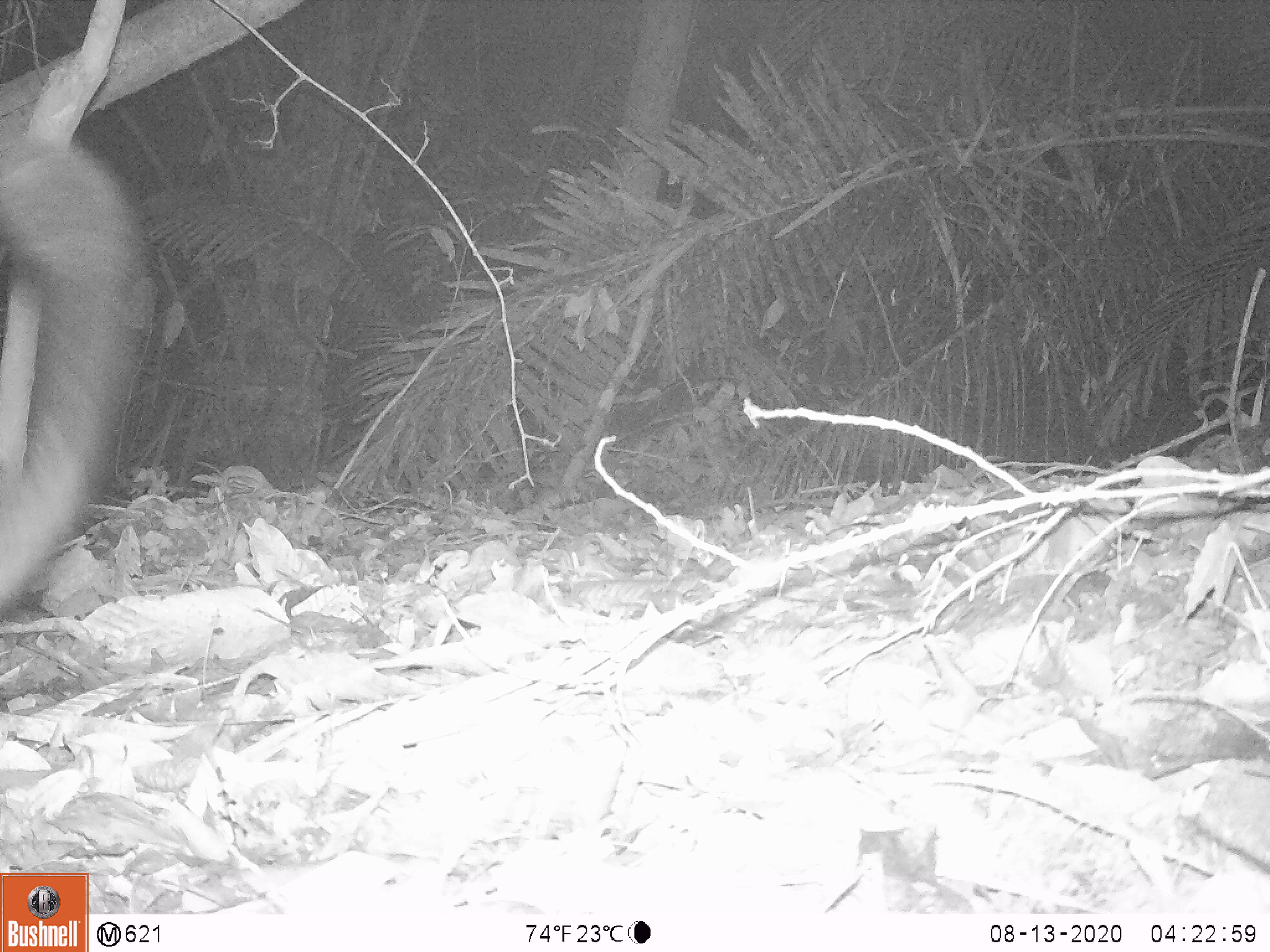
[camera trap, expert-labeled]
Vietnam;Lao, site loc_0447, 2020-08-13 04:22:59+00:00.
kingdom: Animalia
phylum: Chordata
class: Mammalia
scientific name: Mammalia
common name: mammal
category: unidentified small mammal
Unidentified small mammal (mammal) (Mammalia). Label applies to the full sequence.